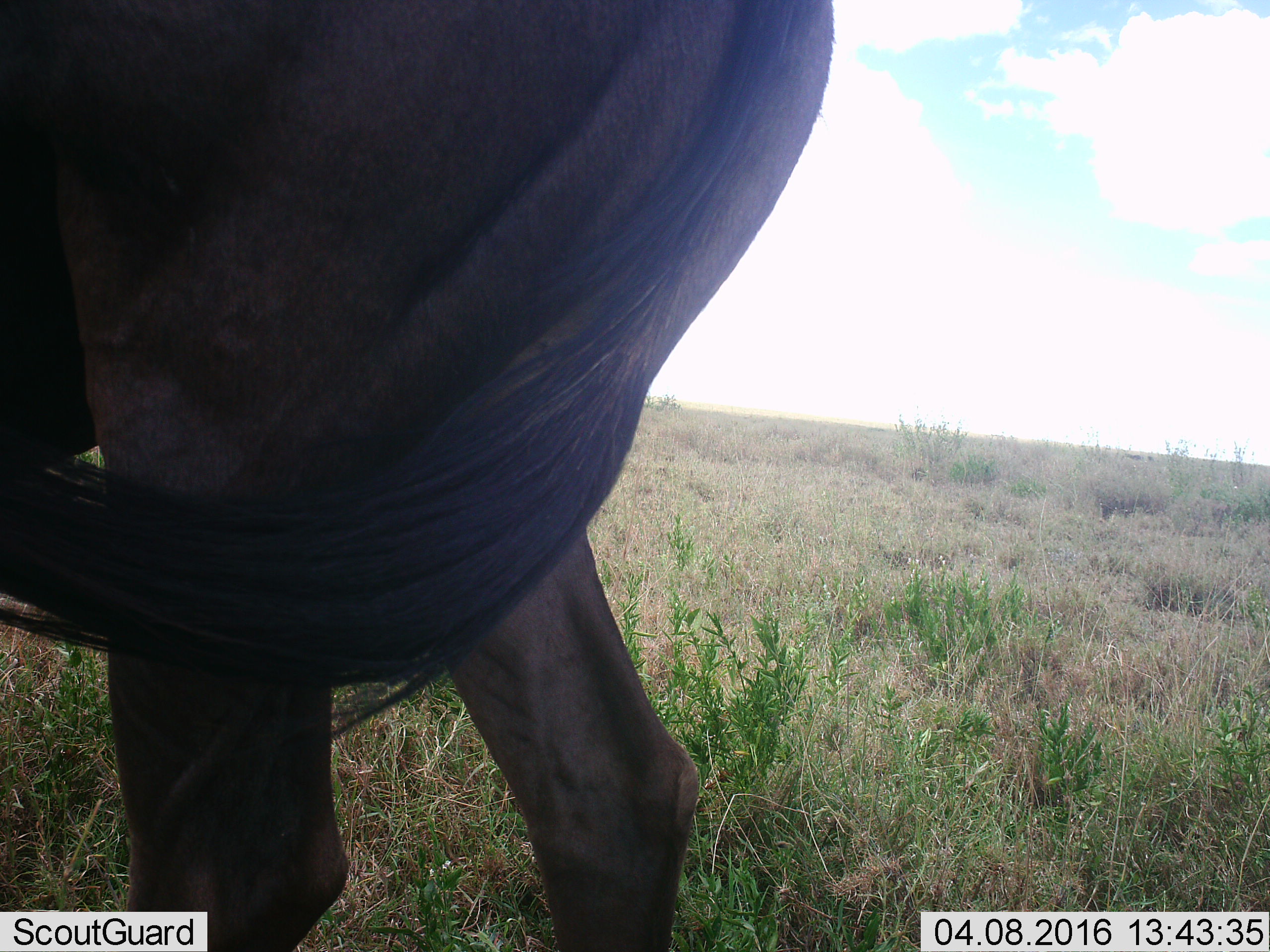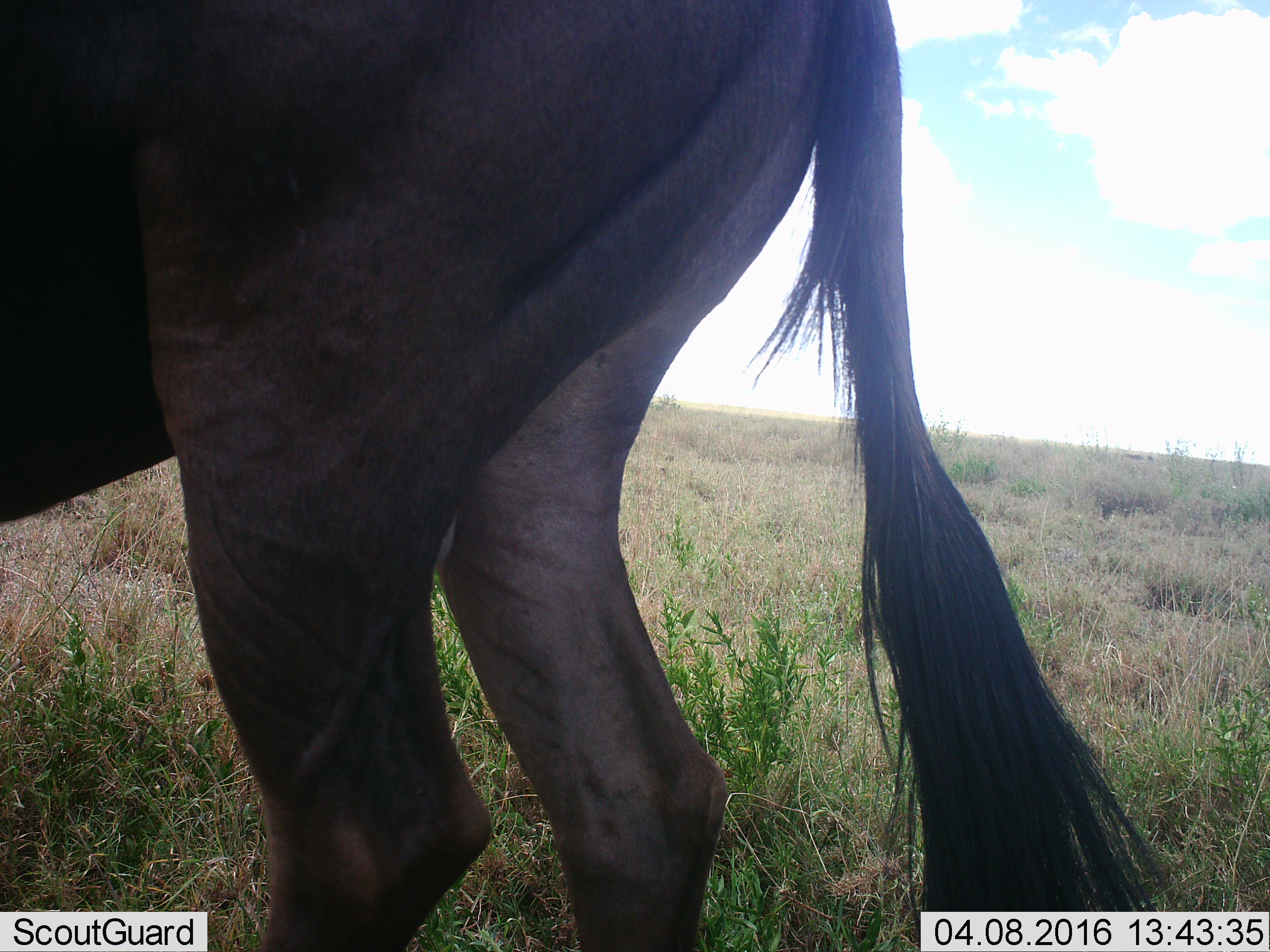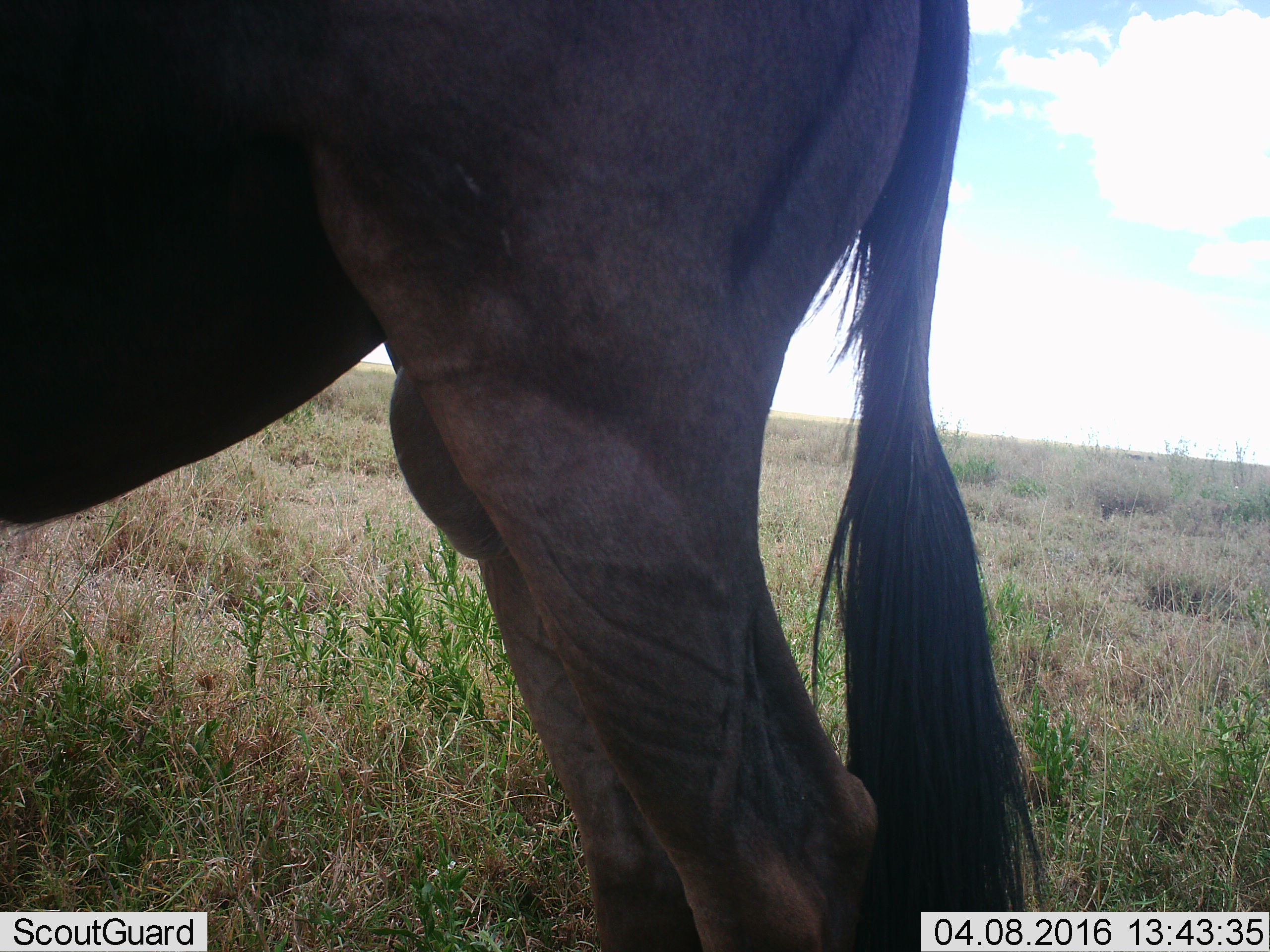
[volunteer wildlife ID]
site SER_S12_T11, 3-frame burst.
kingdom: Animalia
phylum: Chordata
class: Mammalia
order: Artiodactyla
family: Bovidae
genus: Connochaetes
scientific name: Connochaetes taurinus taurinus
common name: blue wildebeest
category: wildebeestblue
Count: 1.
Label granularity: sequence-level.